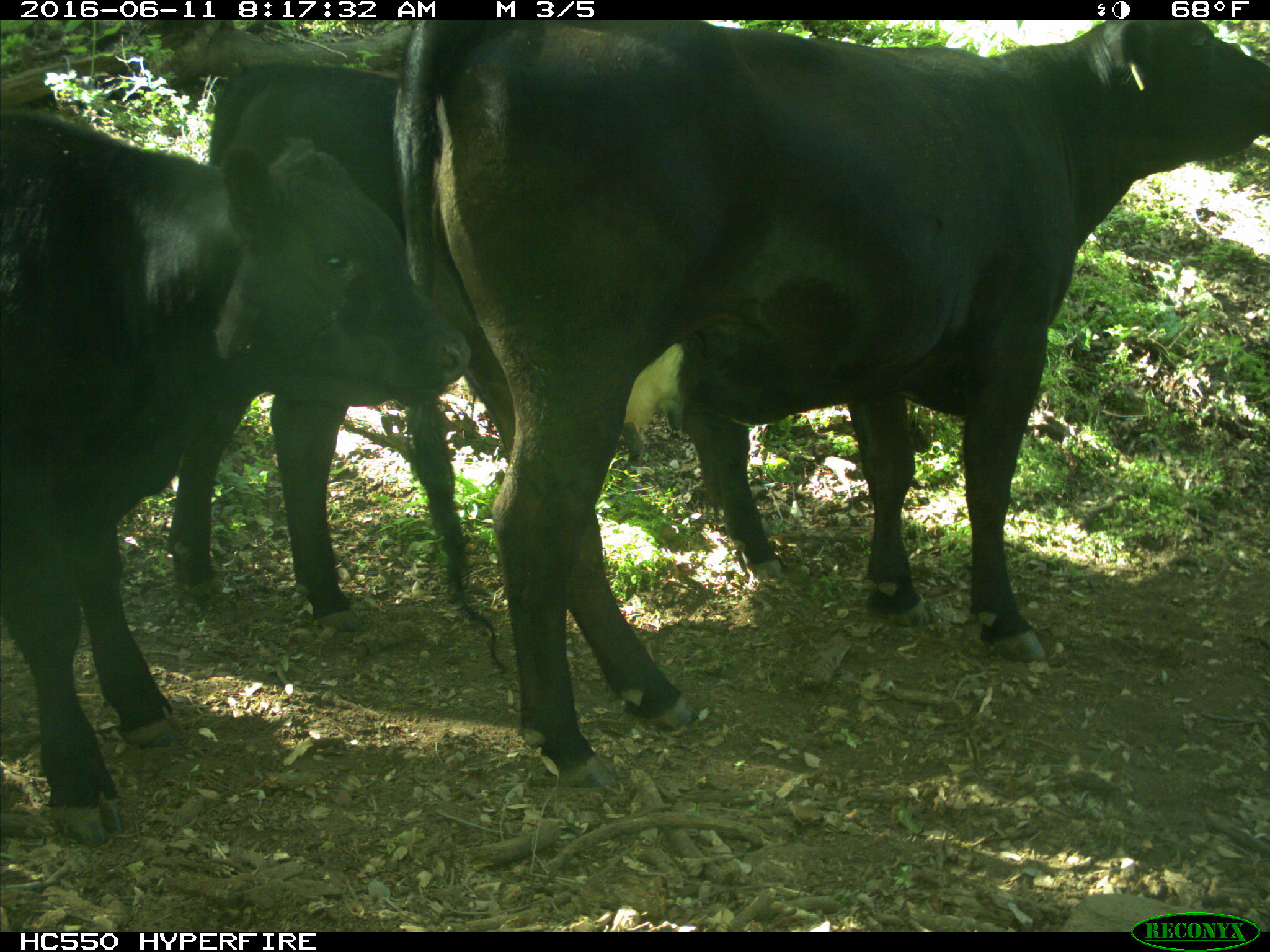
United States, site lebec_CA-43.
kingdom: Animalia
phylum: Chordata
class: Mammalia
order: Artiodactyla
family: Bovidae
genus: Bos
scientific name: Bos taurus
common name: domestic cow